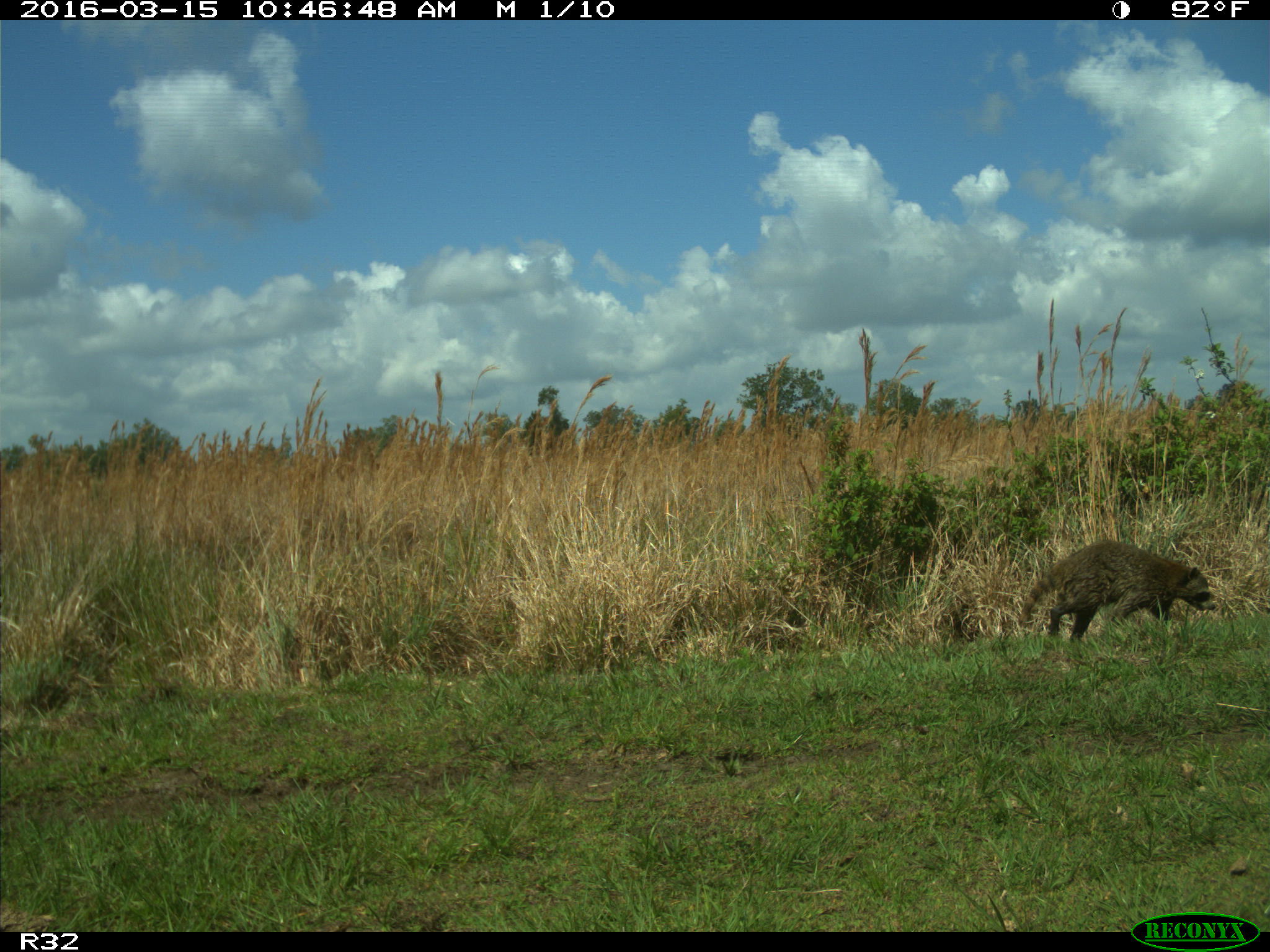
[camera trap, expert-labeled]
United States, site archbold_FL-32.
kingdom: Animalia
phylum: Chordata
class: Mammalia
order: Carnivora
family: Procyonidae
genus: Procyon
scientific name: Procyon lotor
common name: common raccoon